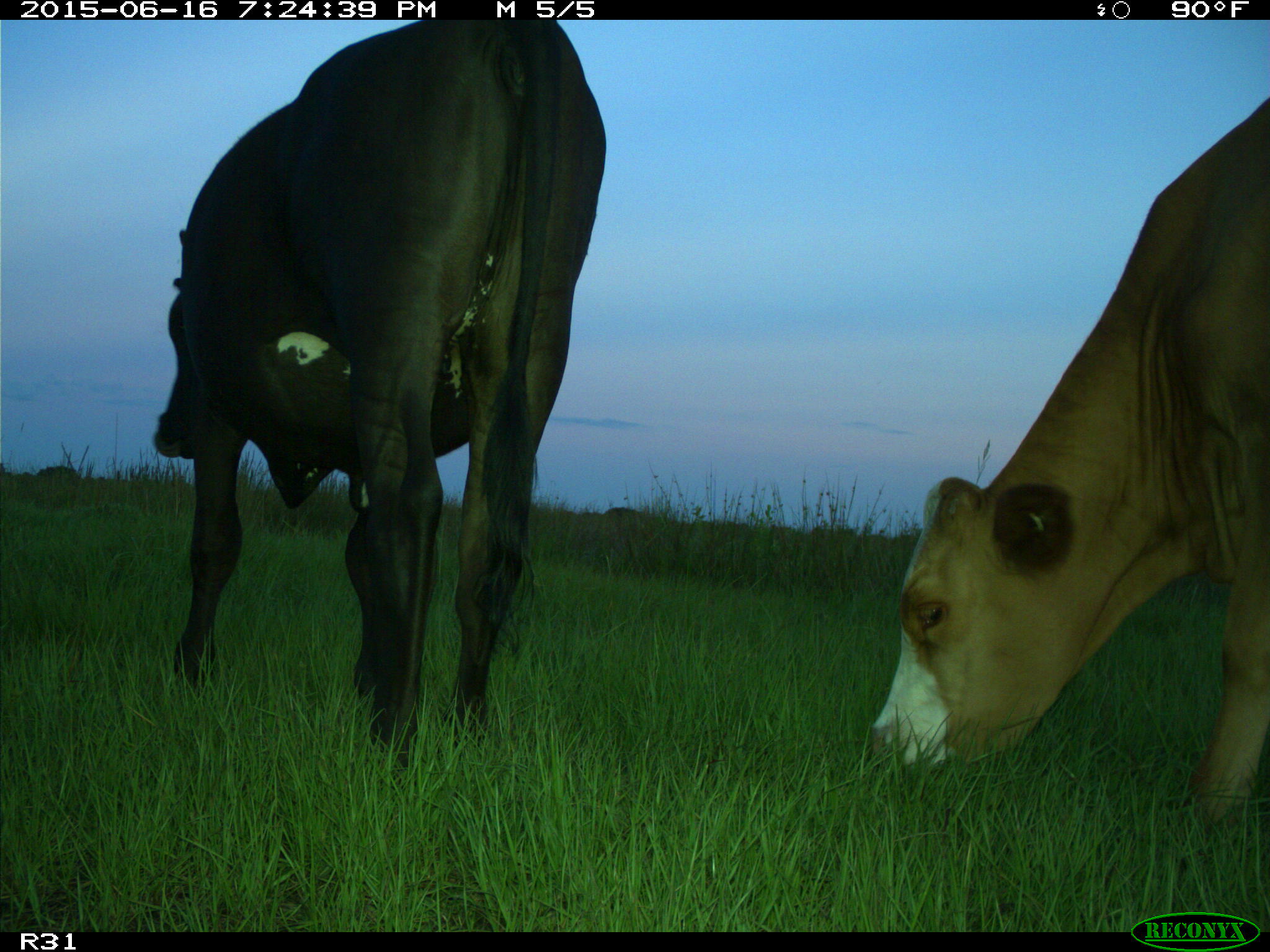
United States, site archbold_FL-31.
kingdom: Animalia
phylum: Chordata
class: Mammalia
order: Artiodactyla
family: Bovidae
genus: Bos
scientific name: Bos taurus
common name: domestic cow